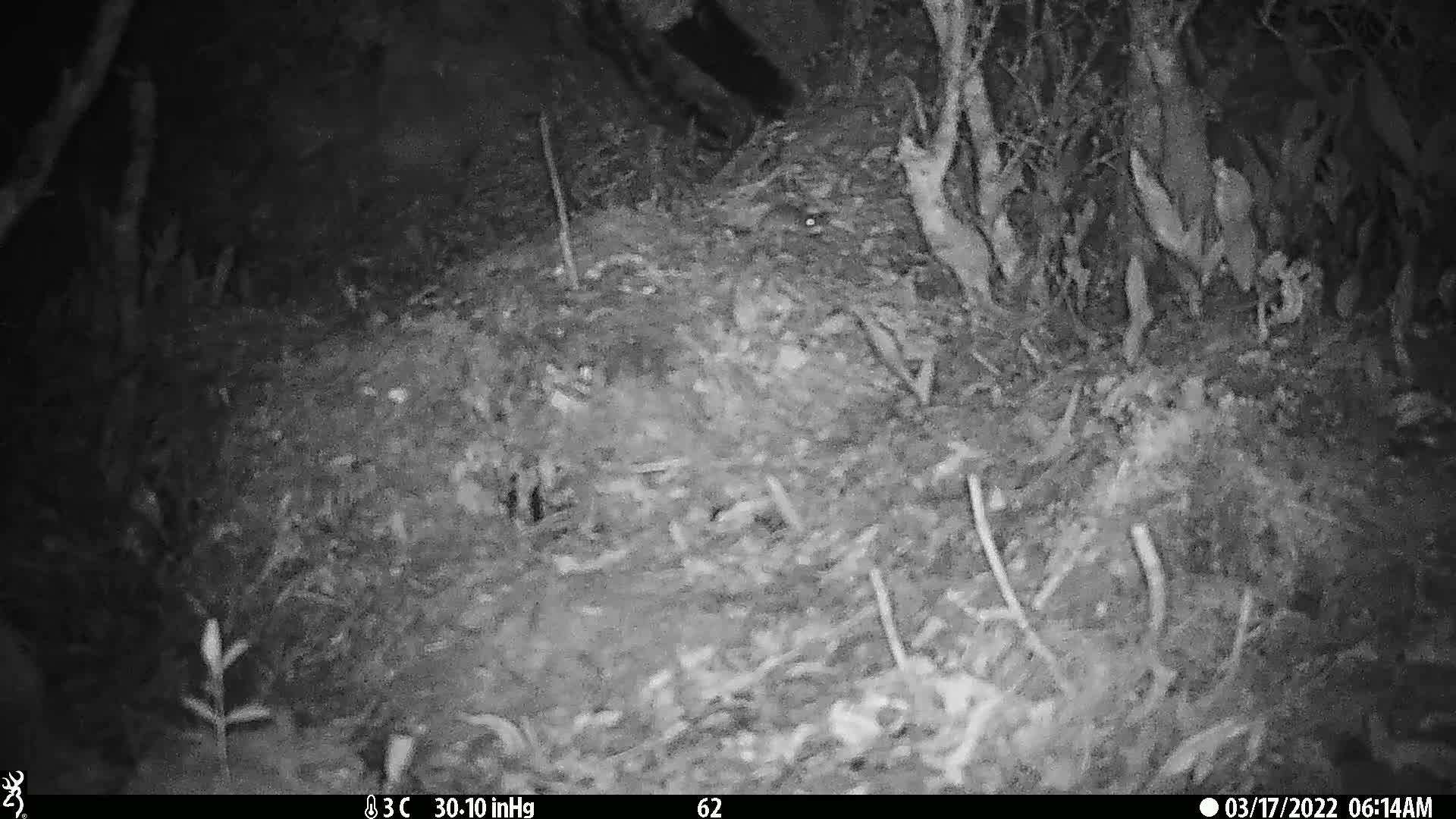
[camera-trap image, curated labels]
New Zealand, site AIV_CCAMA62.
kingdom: Animalia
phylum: Chordata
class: Mammalia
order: Rodentia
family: Muridae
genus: Mus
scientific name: Mus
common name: mouse